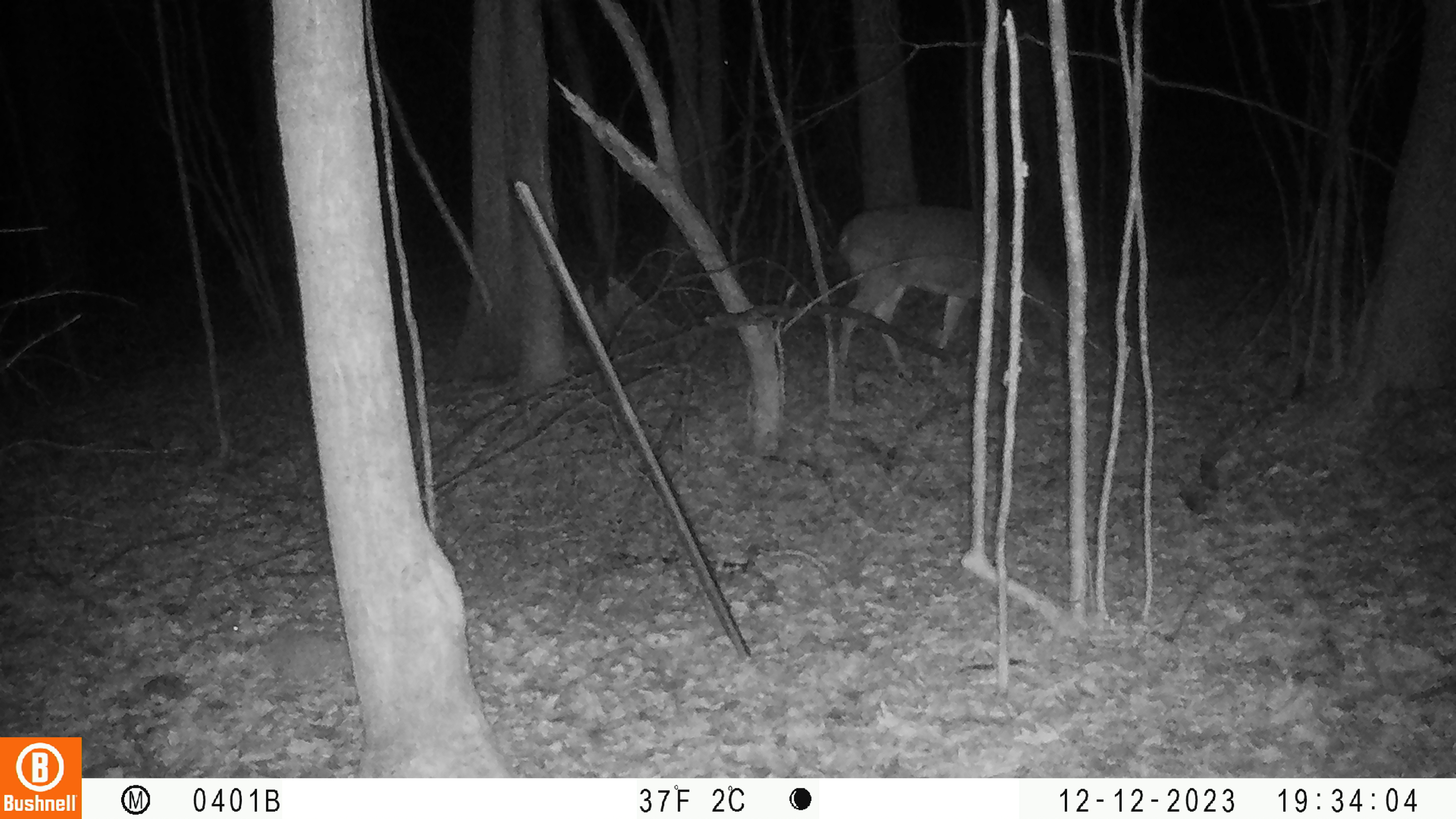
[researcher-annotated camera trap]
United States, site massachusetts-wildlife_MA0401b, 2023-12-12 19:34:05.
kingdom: Animalia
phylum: Chordata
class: Mammalia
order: Artiodactyla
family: Cervidae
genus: Odocoileus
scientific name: Odocoileus virginianus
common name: white-tailed deer